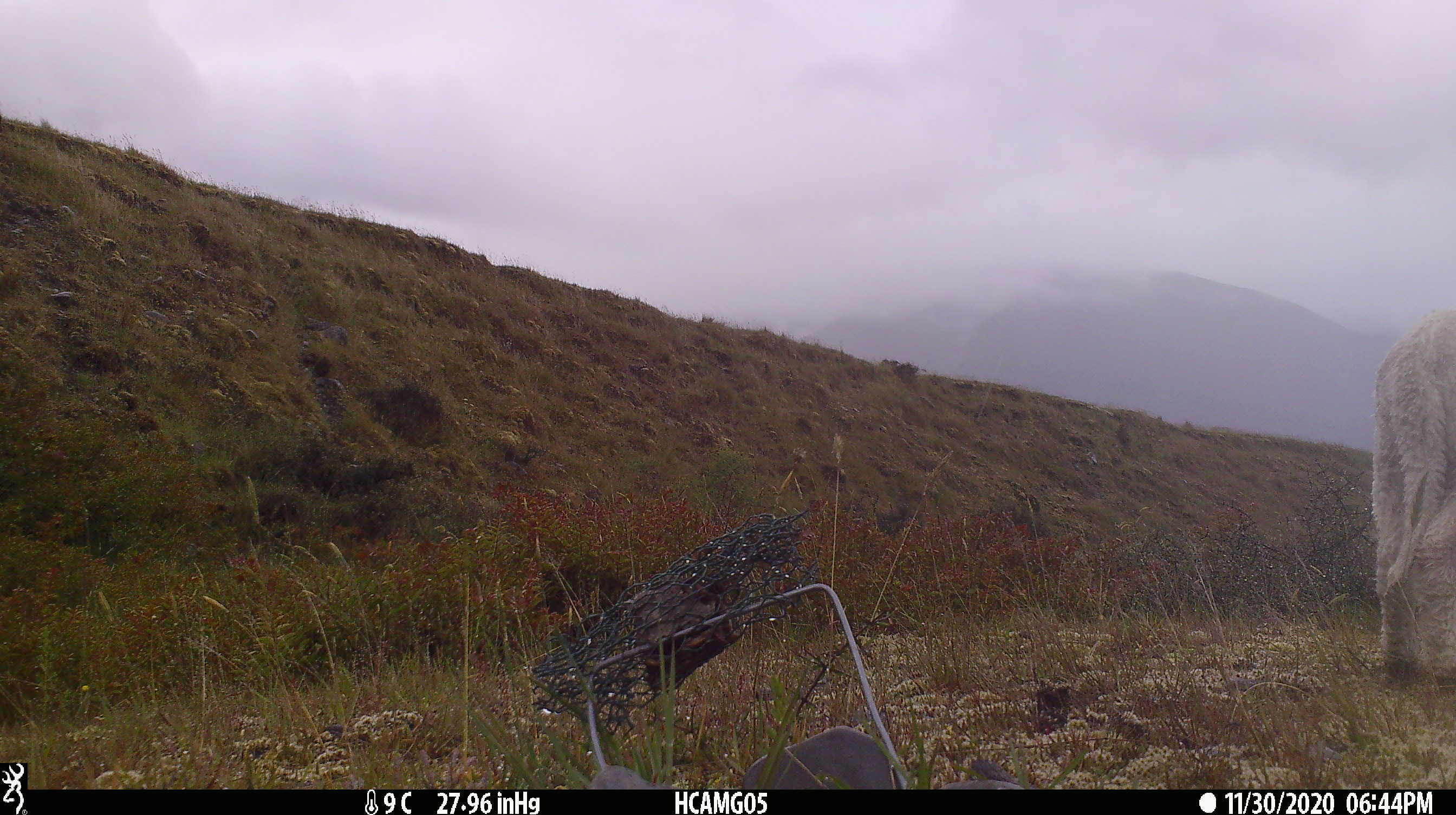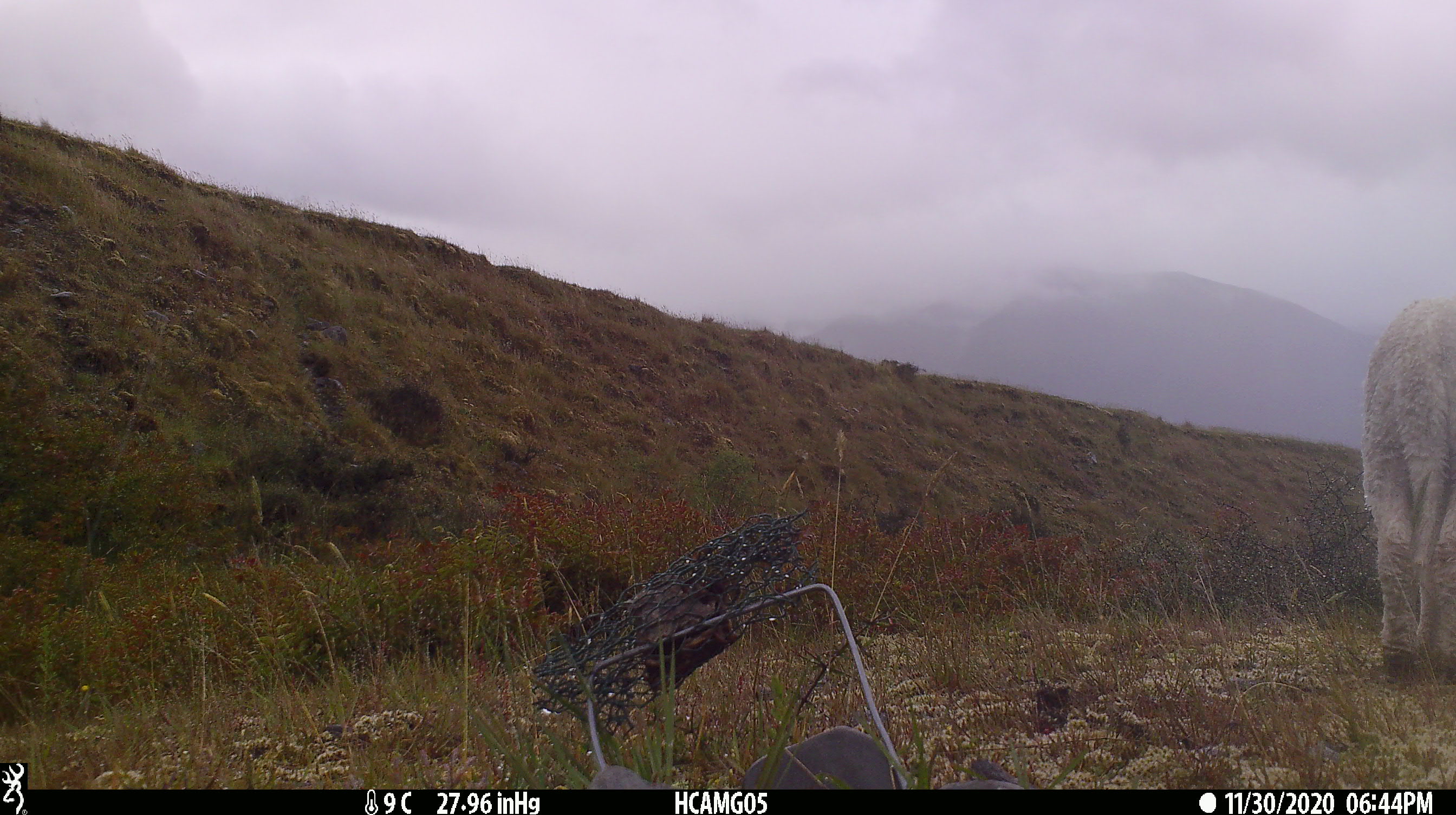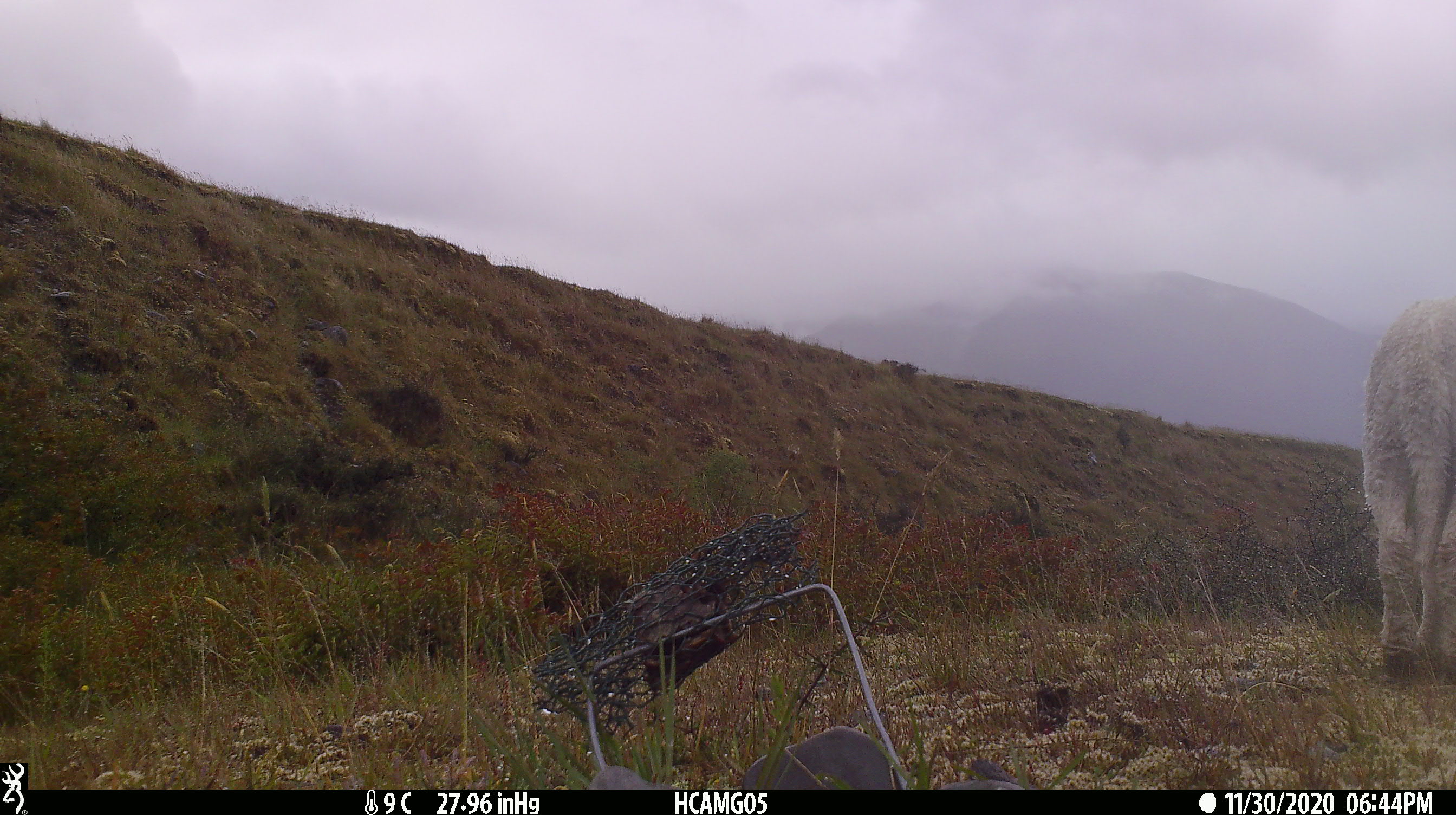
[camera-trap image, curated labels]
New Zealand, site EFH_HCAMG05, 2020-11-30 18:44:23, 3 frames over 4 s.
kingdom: Animalia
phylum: Chordata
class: Mammalia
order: Artiodactyla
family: Bovidae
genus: Ovis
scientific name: Ovis aries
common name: domestic sheep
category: sheep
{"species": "sheep (domestic sheep) (Ovis aries)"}